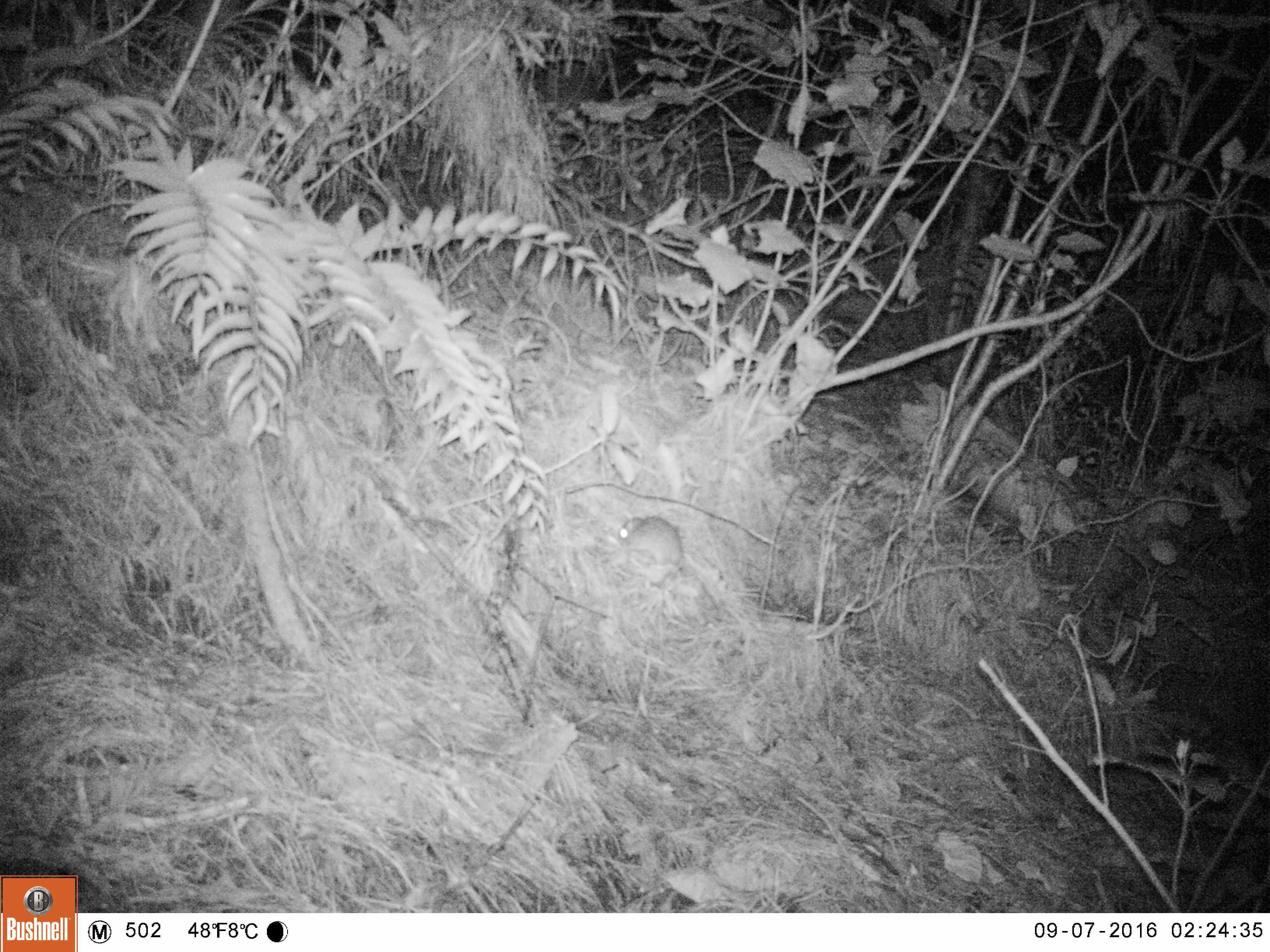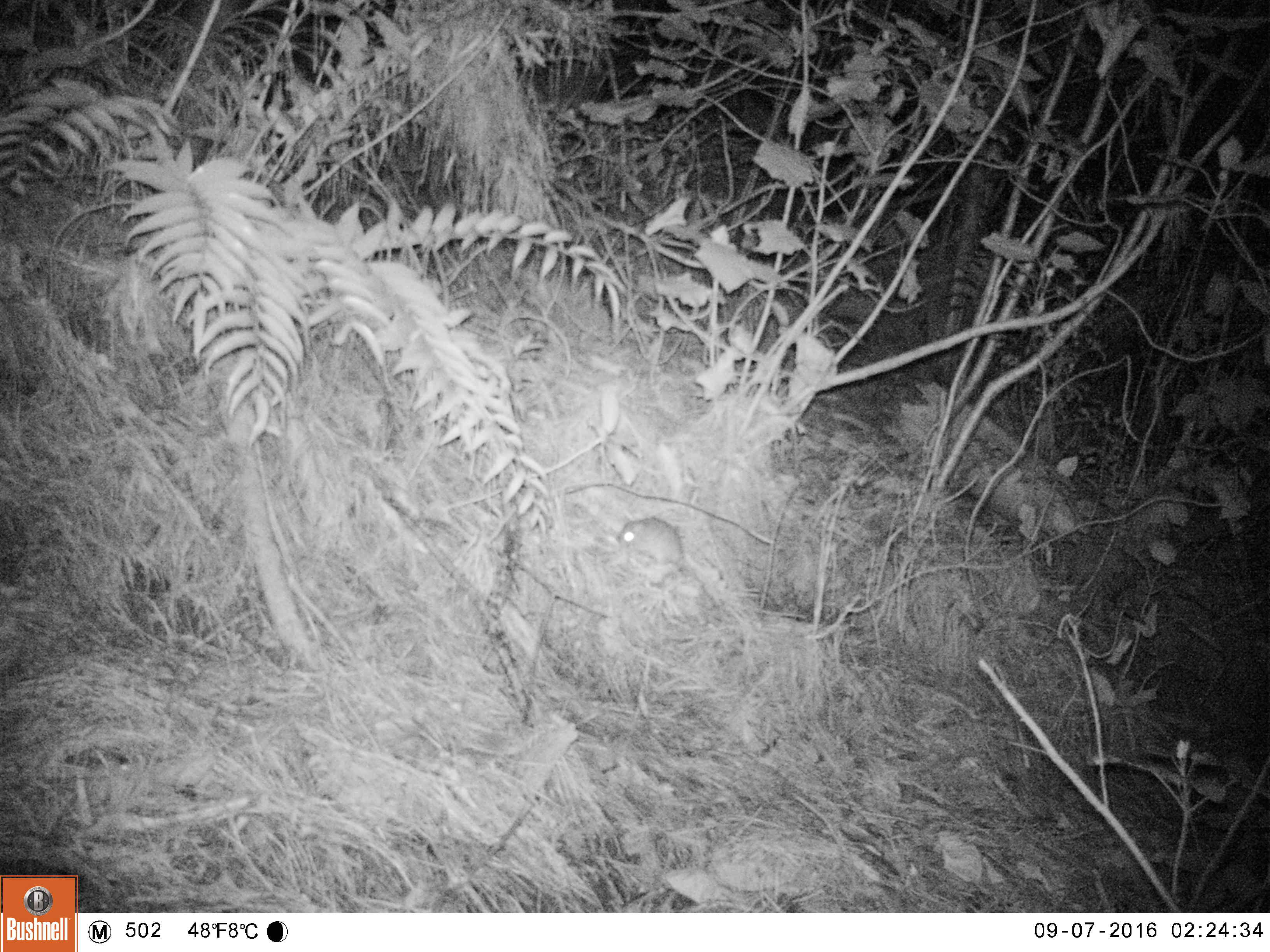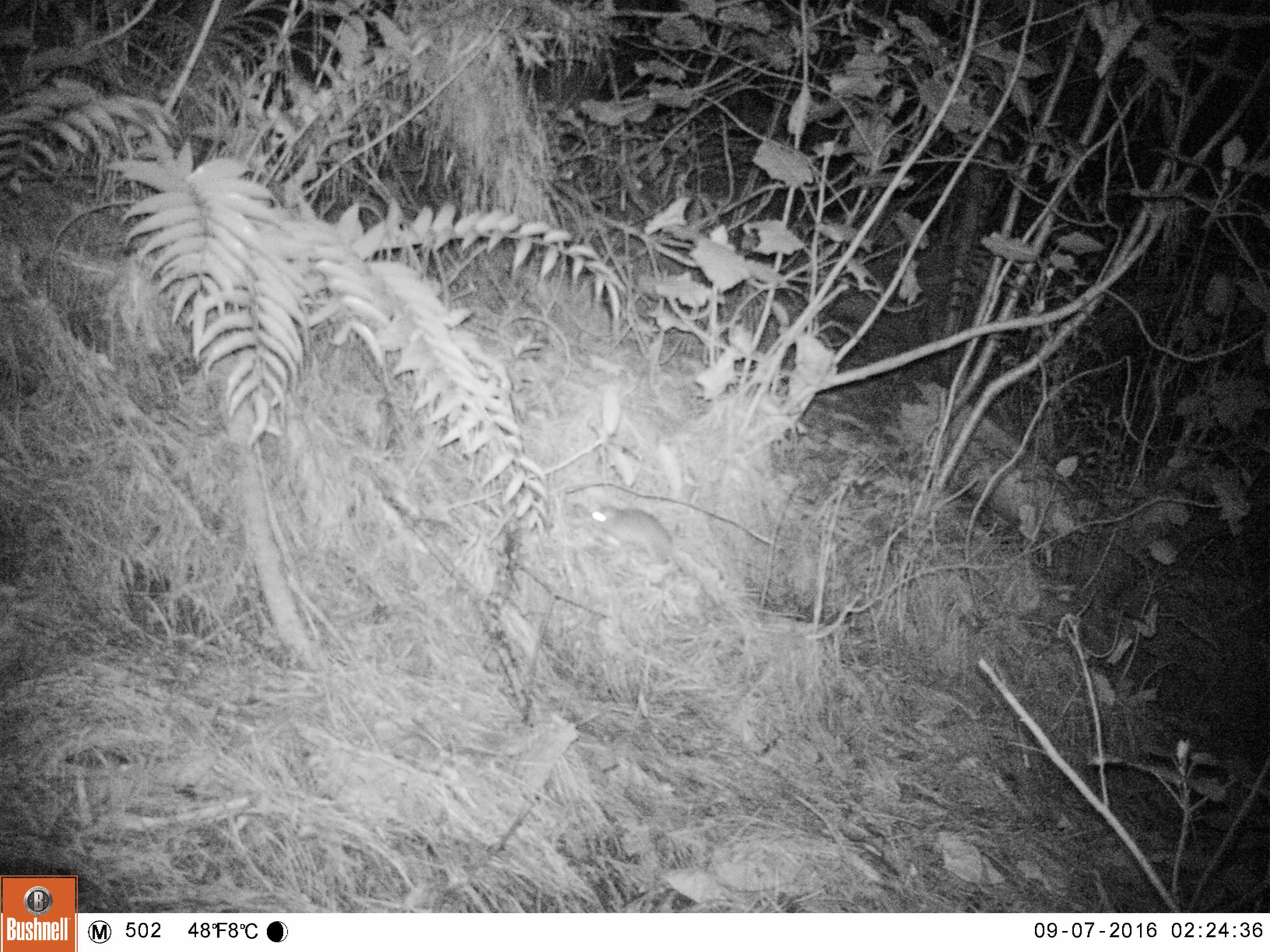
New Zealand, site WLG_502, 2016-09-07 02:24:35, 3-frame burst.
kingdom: Animalia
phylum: Chordata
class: Mammalia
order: Rodentia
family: Muridae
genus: Mus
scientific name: Mus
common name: mouse